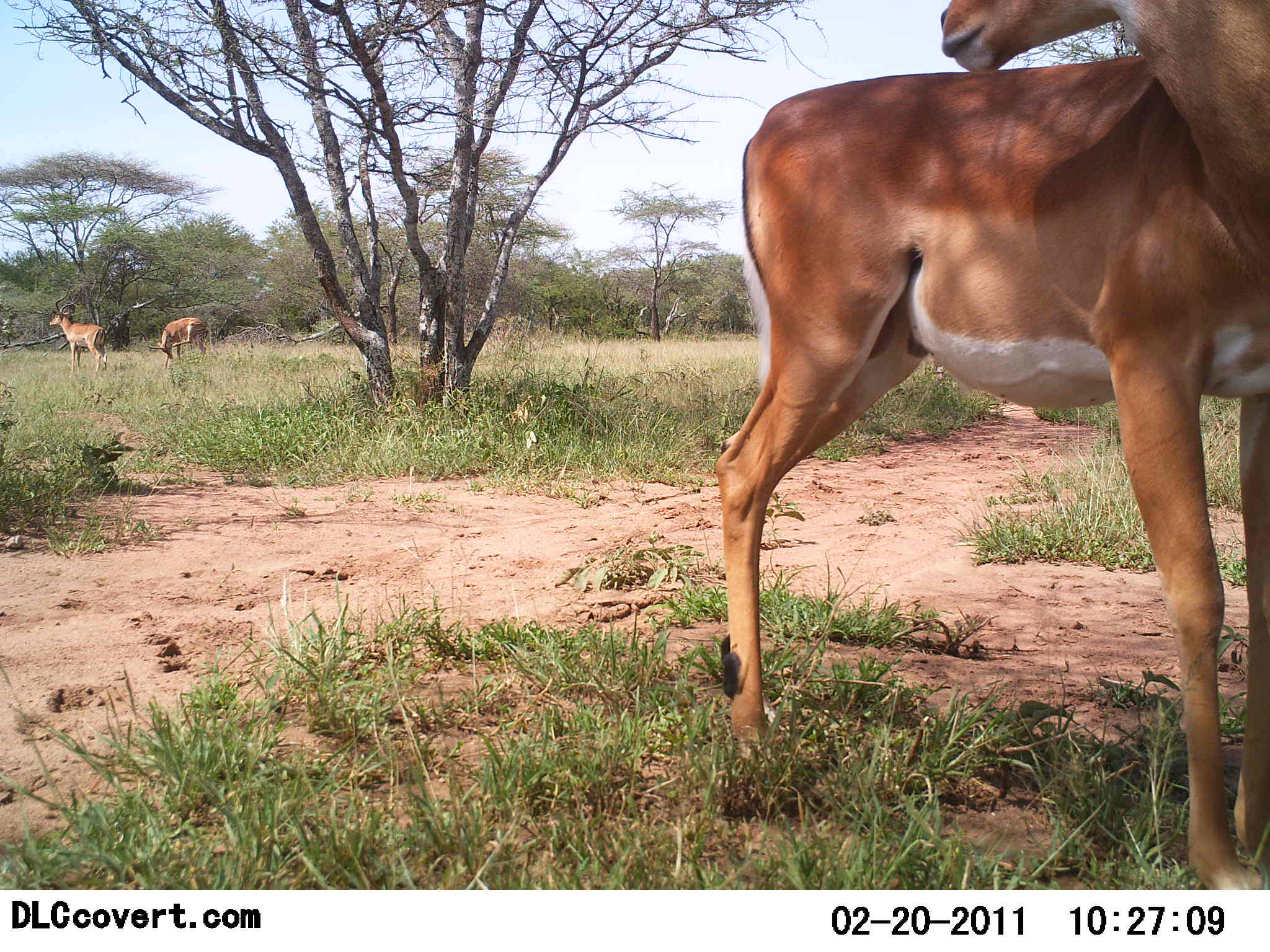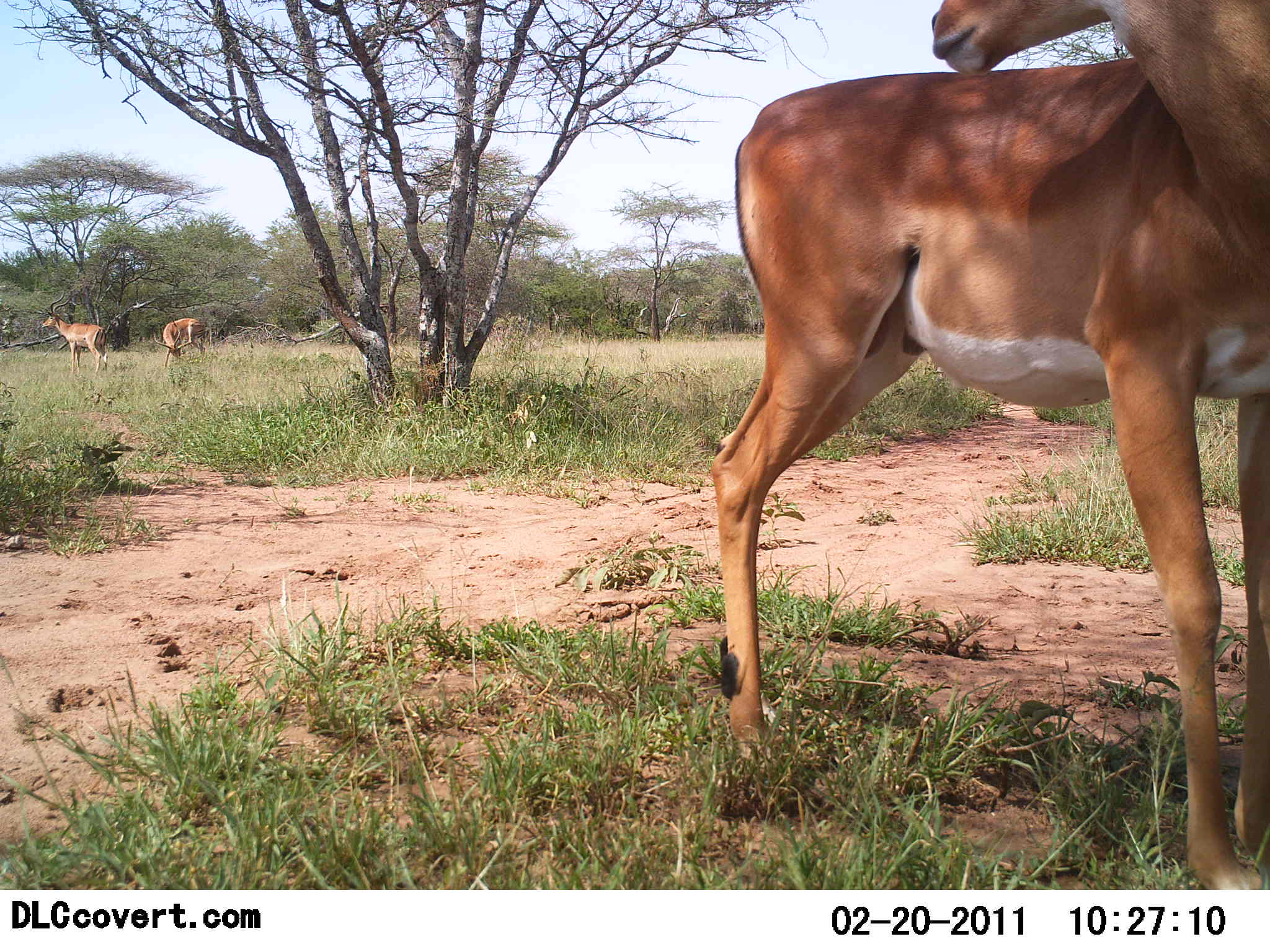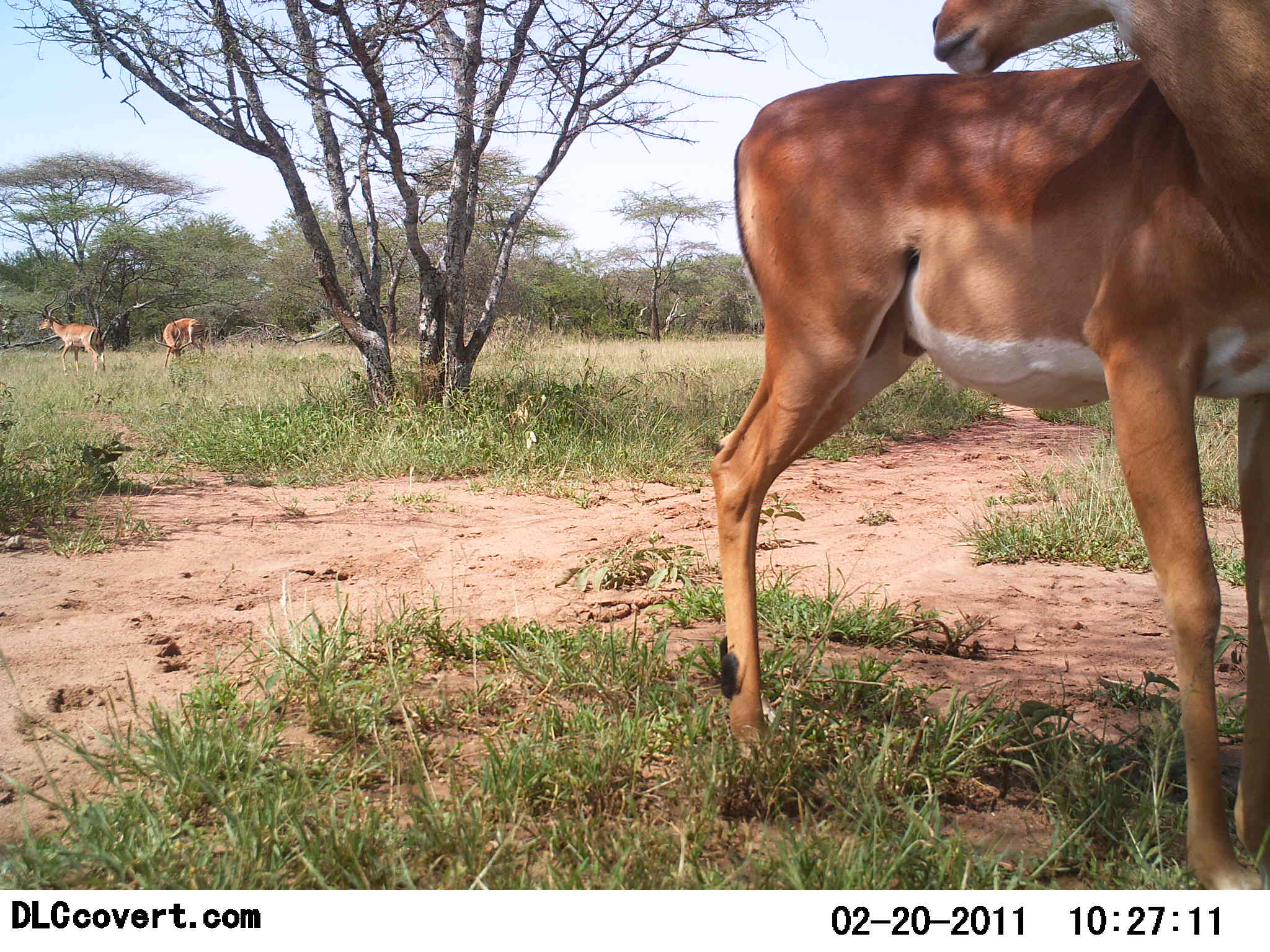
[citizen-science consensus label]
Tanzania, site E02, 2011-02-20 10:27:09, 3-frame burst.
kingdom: Animalia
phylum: Chordata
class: Mammalia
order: Artiodactyla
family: Bovidae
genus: Aepyceros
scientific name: Aepyceros melampus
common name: impala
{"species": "impala (Aepyceros melampus)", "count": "3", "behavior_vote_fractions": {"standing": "100%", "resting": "0%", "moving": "0%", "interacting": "0%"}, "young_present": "0%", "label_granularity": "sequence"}